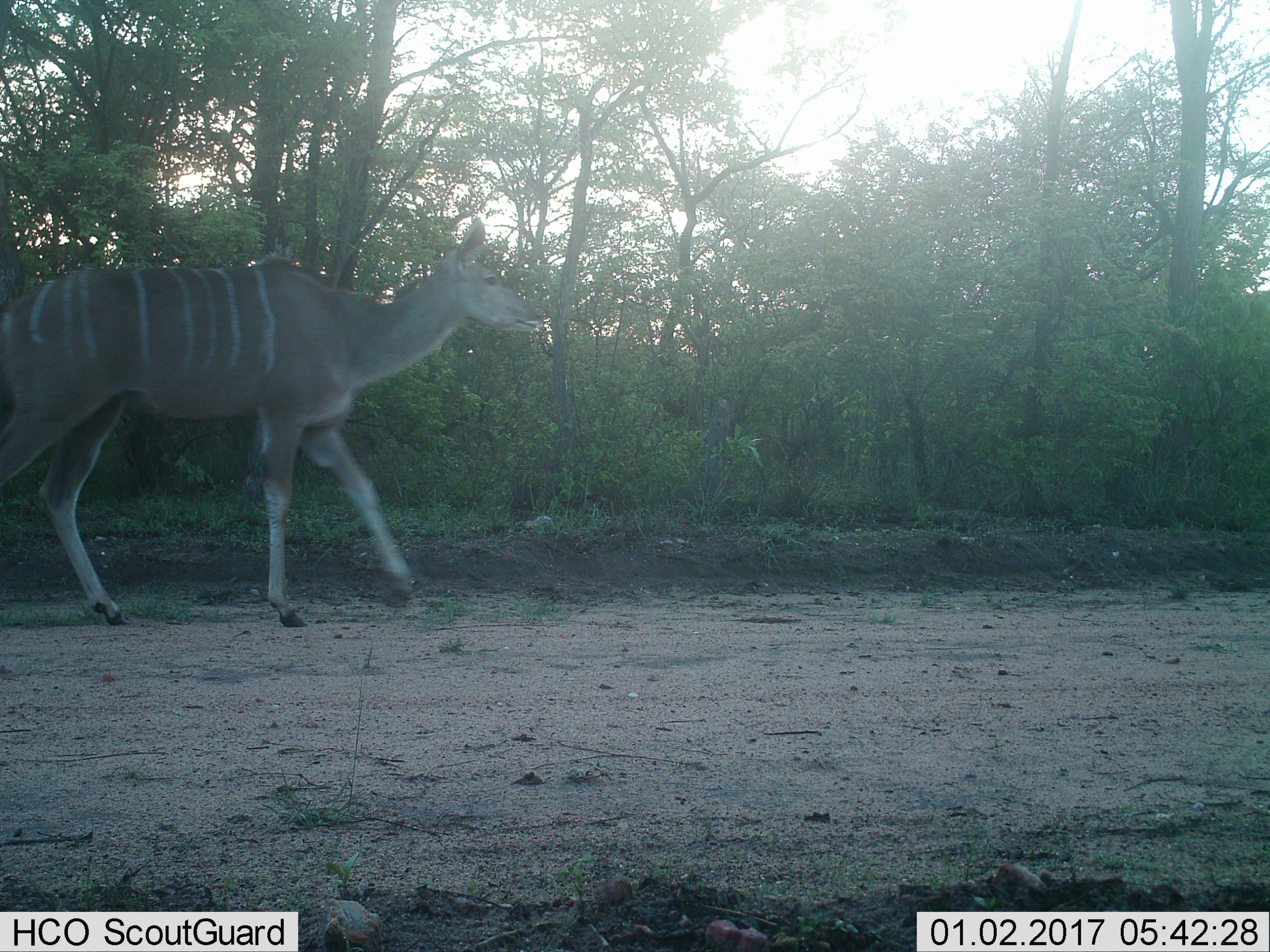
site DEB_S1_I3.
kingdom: Animalia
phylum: Chordata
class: Mammalia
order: Artiodactyla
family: Bovidae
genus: Tragelaphus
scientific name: Tragelaphus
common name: kudu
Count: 1.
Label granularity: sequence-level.